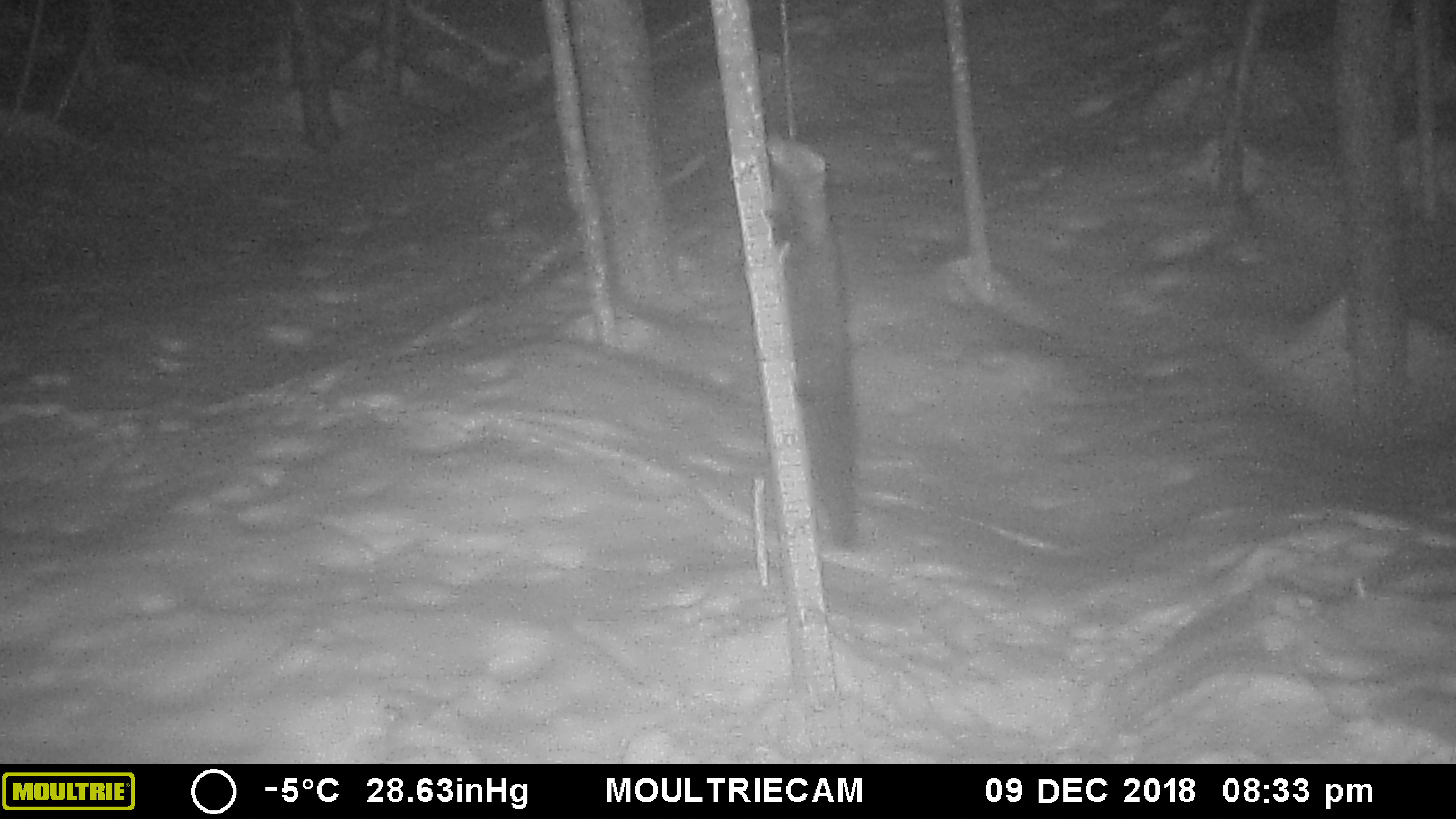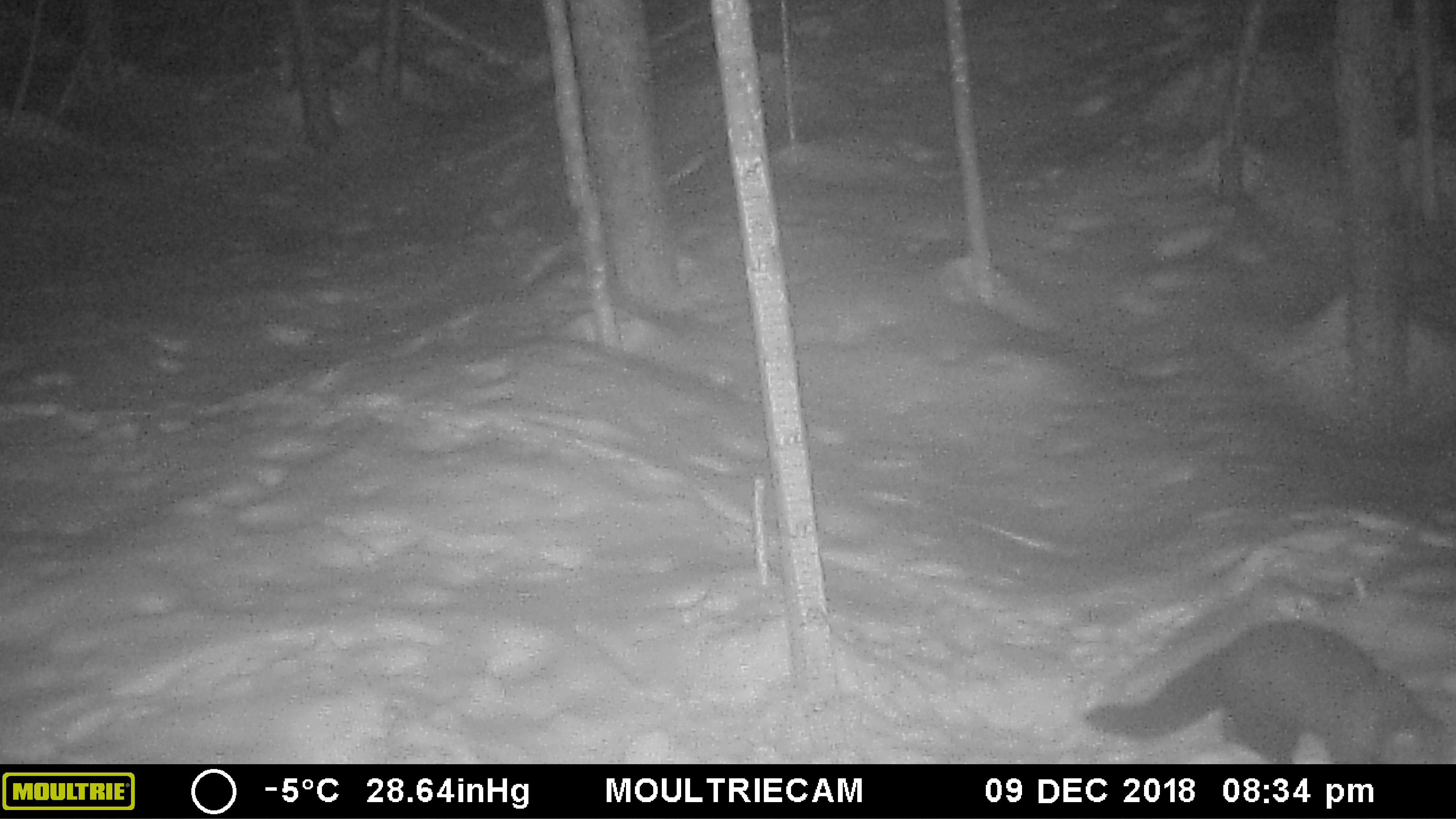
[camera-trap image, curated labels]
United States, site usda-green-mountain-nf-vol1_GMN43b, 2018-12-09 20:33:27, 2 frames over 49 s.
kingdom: Animalia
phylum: Chordata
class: Mammalia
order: Carnivora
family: Mustelidae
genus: Pekania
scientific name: Pekania pennanti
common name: fisher